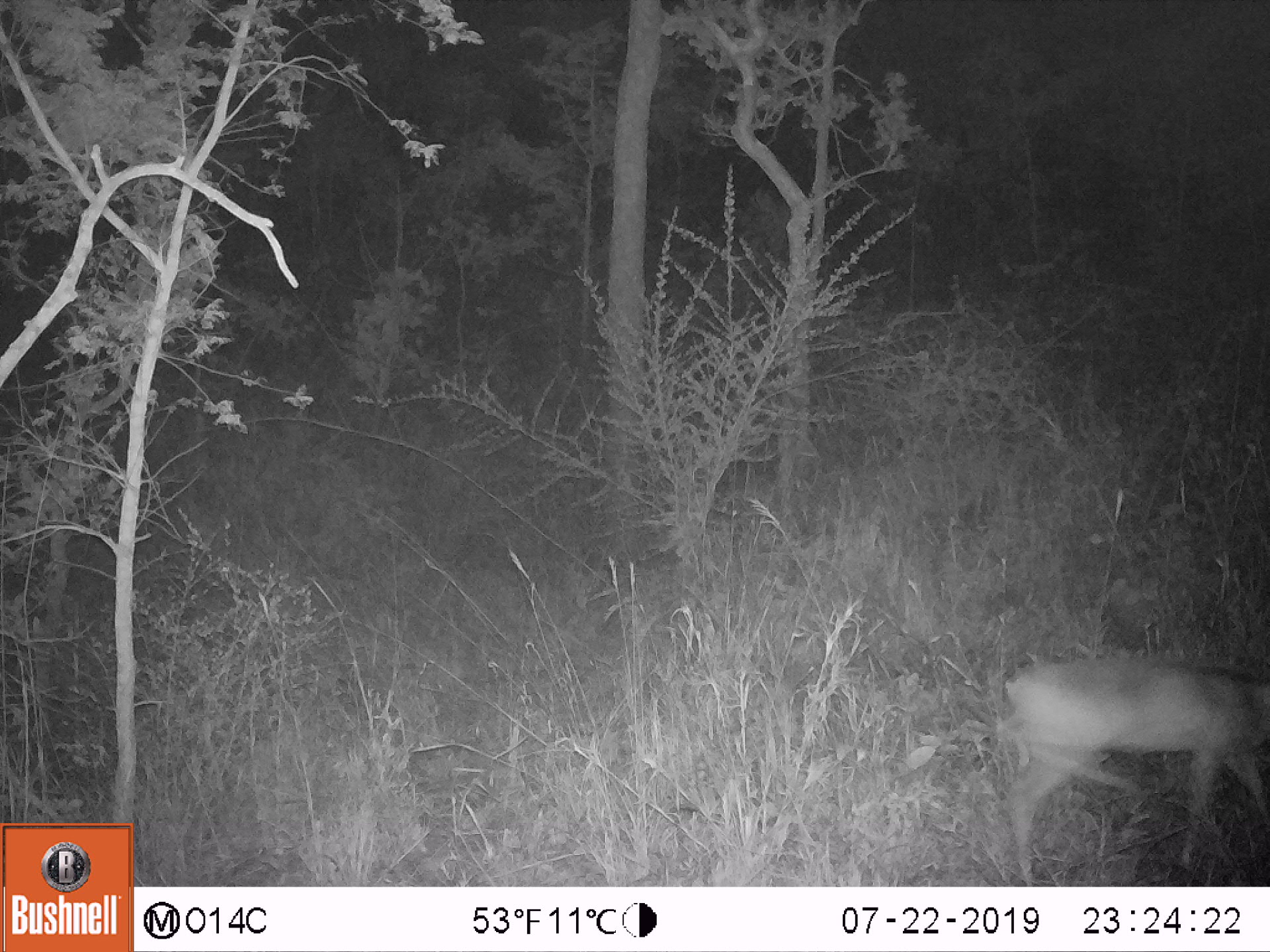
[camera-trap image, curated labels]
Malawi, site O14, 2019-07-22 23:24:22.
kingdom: Animalia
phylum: Chordata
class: Mammalia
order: Artiodactyla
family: Bovidae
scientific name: Antilopinae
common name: small antelope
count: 1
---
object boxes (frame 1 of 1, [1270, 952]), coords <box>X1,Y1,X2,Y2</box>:
small antelope: <box>980,633,1269,885</box>